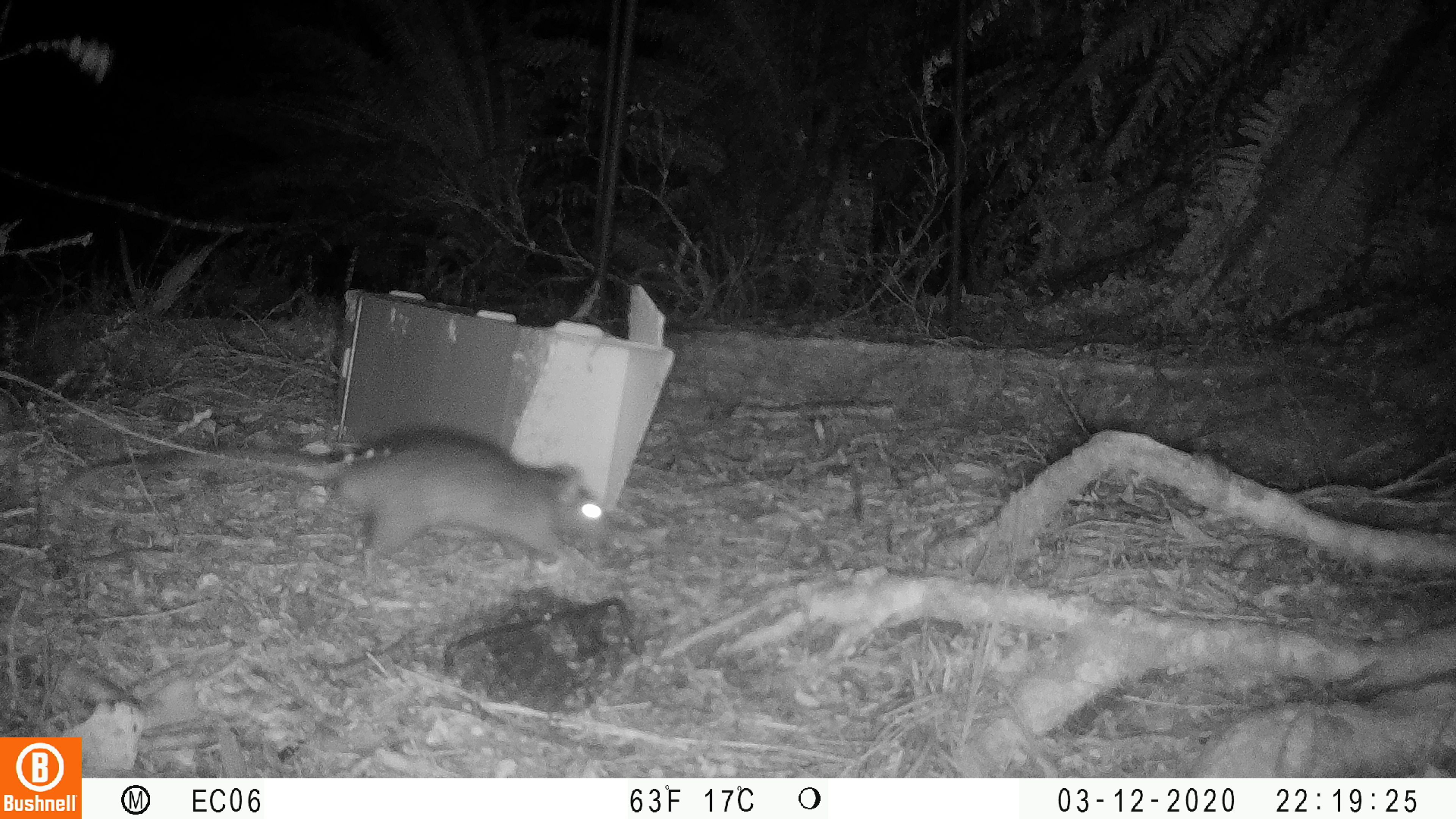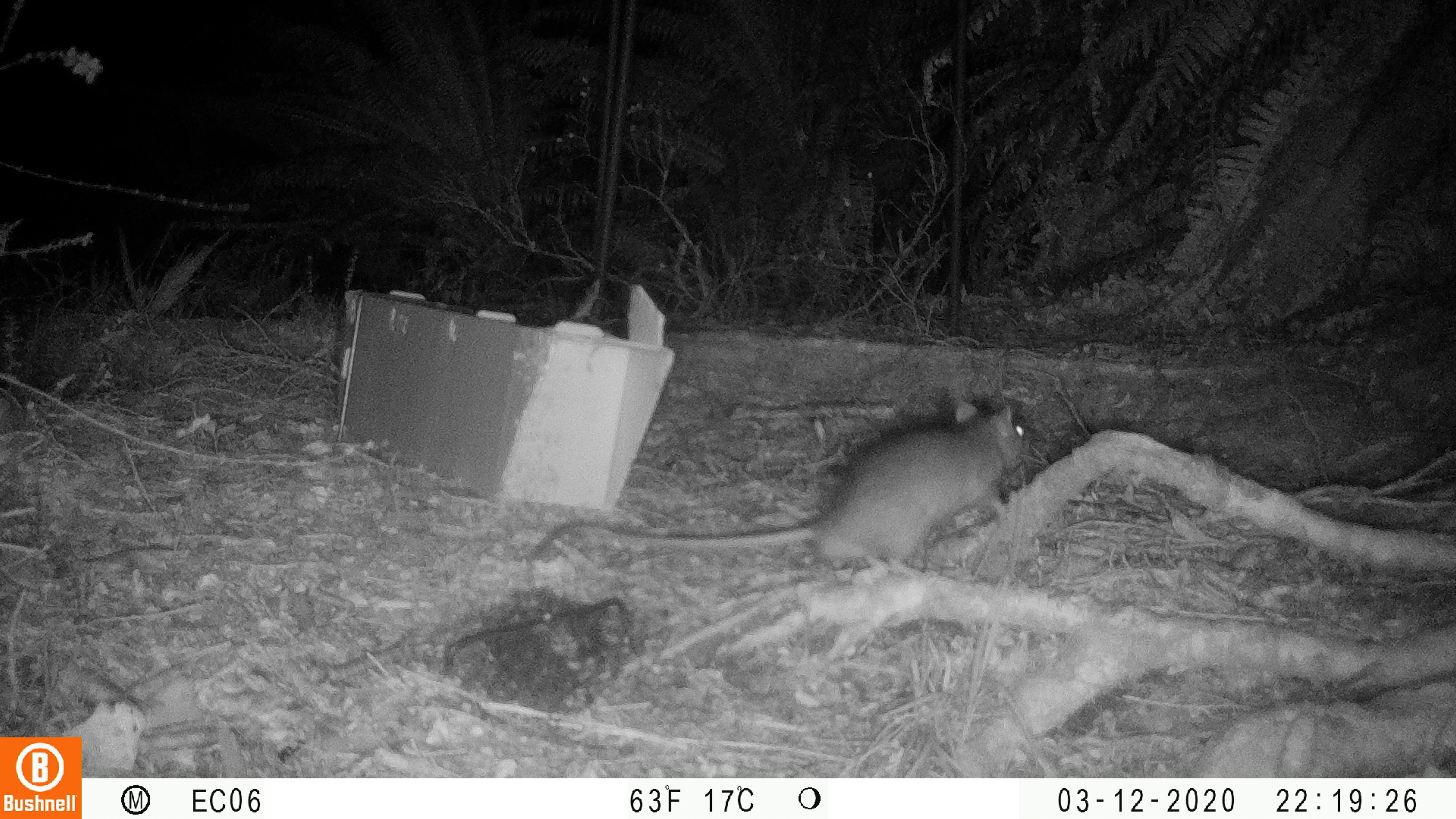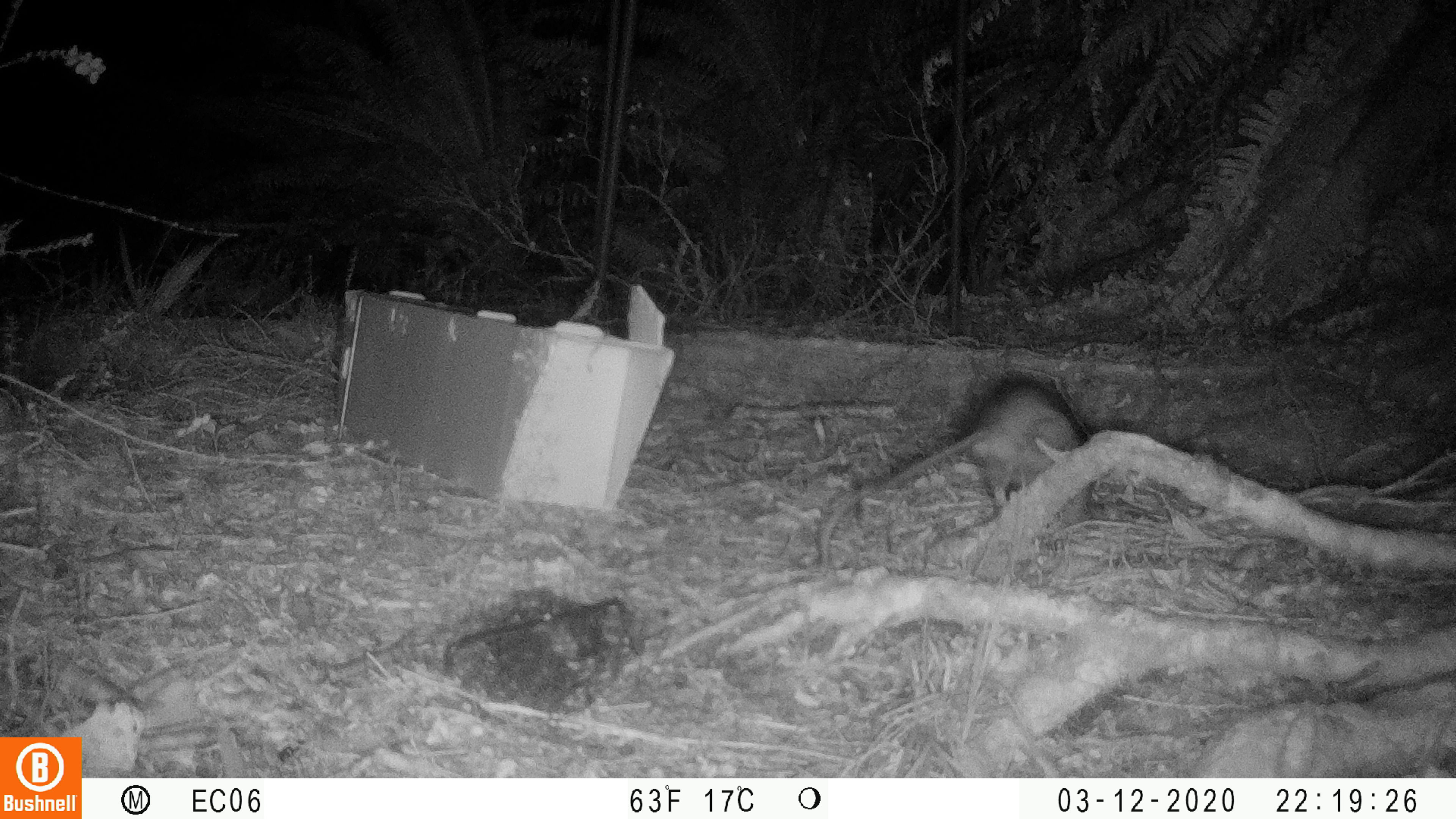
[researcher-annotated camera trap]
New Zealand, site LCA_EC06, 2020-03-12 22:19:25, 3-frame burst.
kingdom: Animalia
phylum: Chordata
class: Mammalia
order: Rodentia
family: Muridae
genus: Rattus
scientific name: Rattus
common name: rat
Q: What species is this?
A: Rat (Rattus).